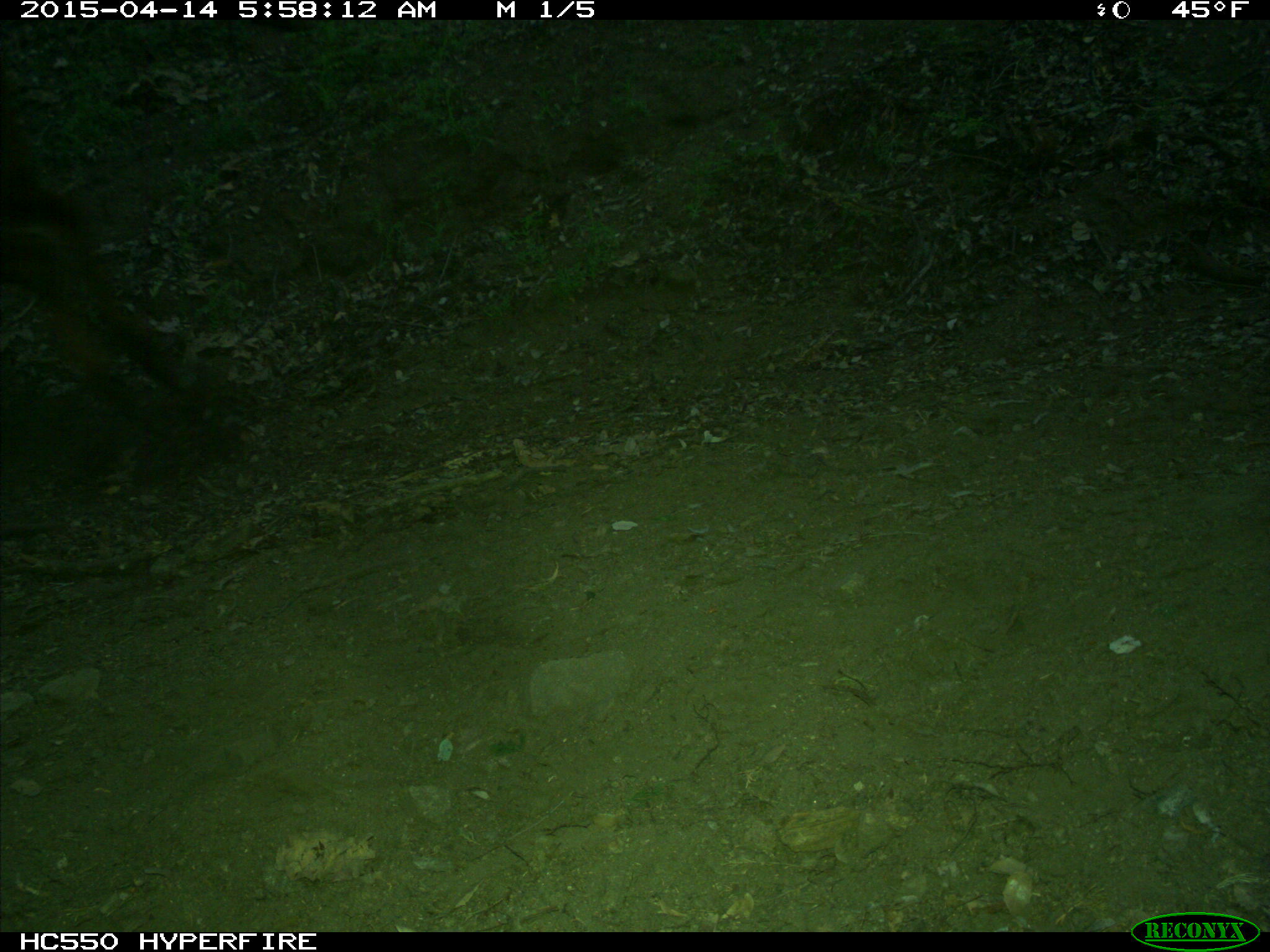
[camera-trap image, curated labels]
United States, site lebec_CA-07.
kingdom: Animalia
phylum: Chordata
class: Mammalia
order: Artiodactyla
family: Bovidae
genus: Bos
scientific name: Bos taurus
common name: domestic cow